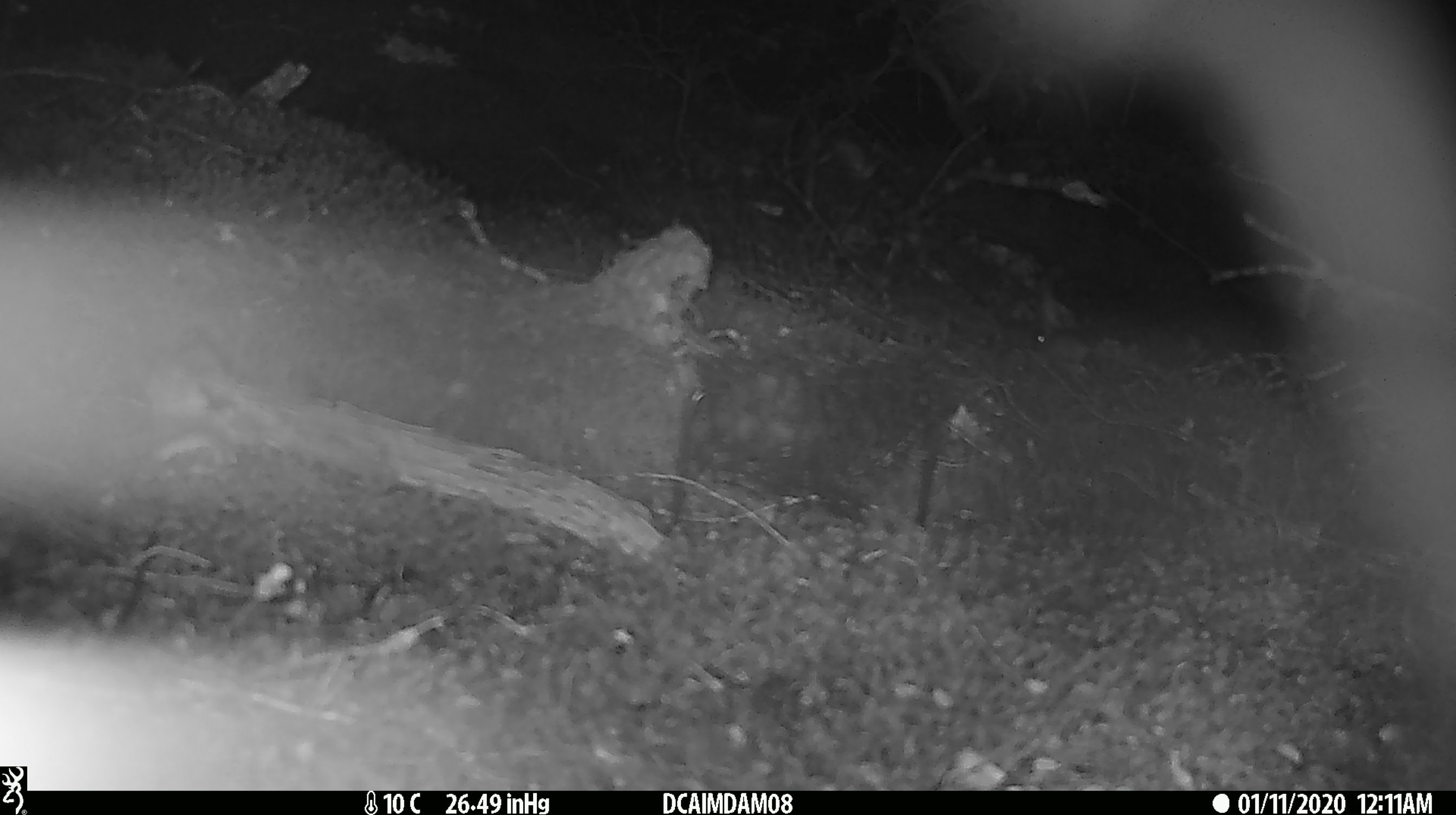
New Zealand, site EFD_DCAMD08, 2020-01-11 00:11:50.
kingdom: Animalia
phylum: Chordata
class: Mammalia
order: Rodentia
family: Muridae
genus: Mus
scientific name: Mus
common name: mouse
Mouse (Mus).